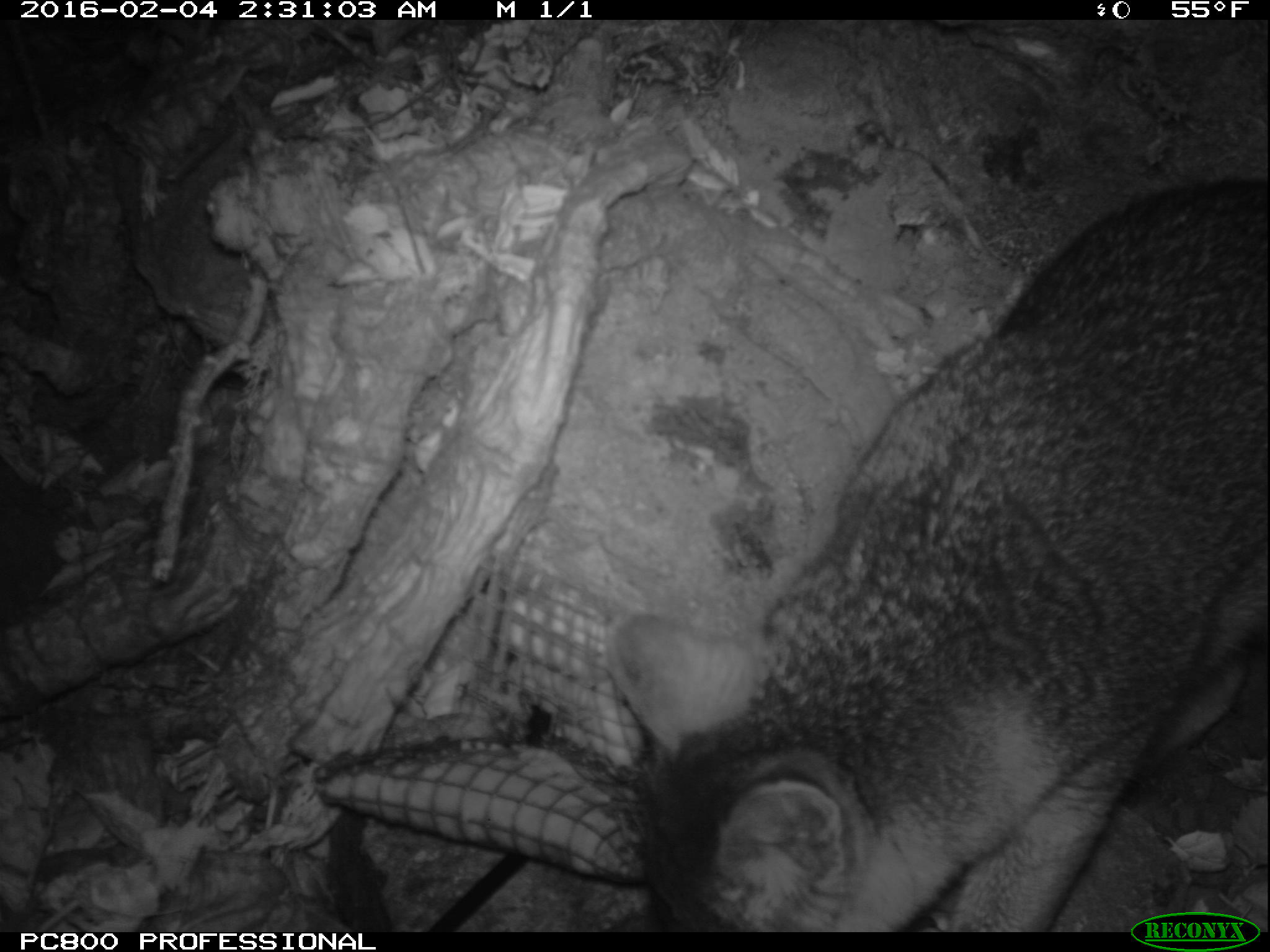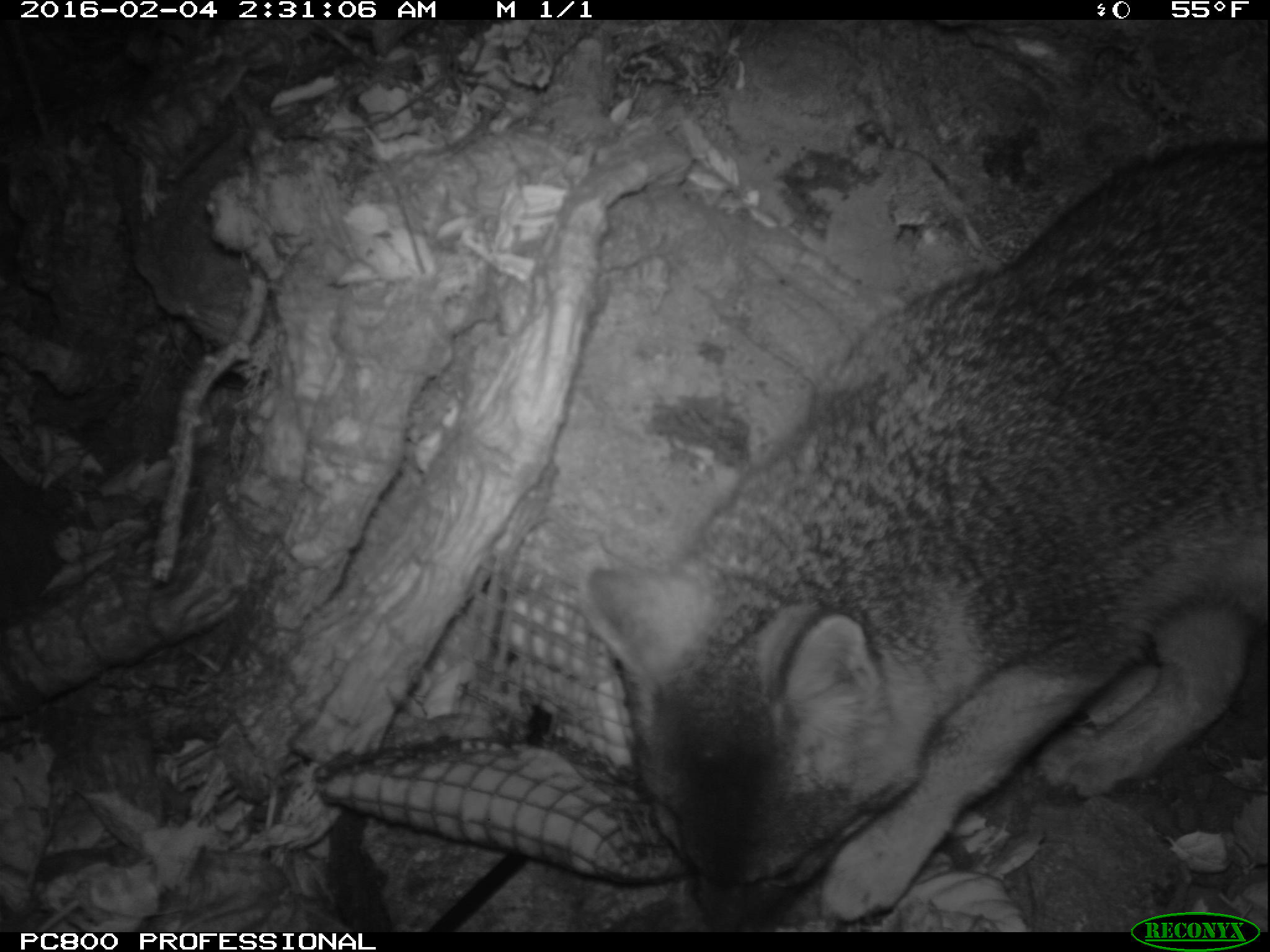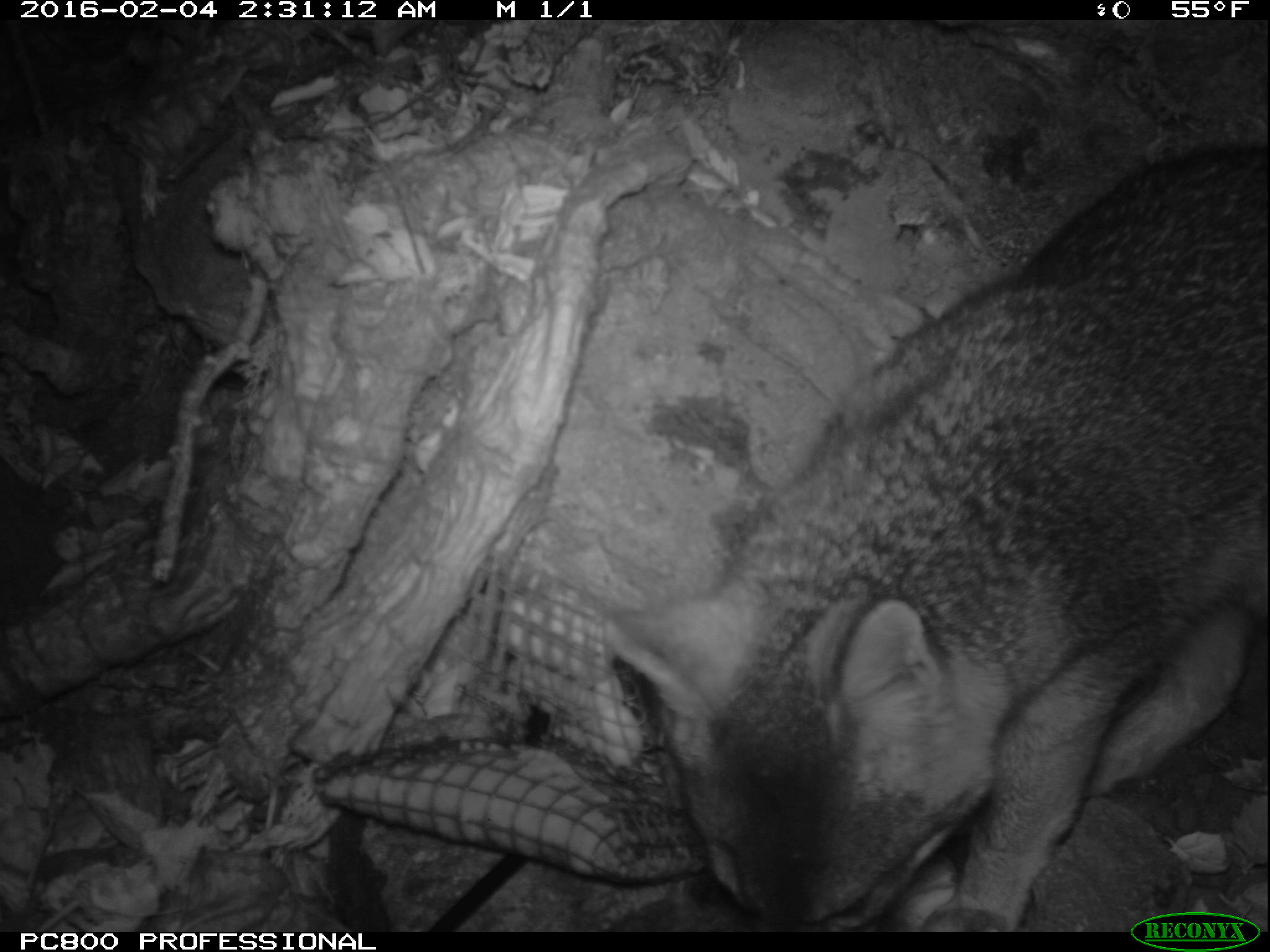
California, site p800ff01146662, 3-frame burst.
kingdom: Animalia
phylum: Chordata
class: Mammalia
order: Carnivora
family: Canidae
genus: Urocyon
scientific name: Urocyon littoralis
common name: island fox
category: fox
Fox (island fox) (Urocyon littoralis).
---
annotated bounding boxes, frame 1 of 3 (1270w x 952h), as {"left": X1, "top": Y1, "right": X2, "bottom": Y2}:
fox: {"left": 608, "top": 178, "right": 1269, "bottom": 932}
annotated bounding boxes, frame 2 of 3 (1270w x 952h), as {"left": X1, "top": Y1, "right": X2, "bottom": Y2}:
fox: {"left": 580, "top": 139, "right": 1269, "bottom": 931}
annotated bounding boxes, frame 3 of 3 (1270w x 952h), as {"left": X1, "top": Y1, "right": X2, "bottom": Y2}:
fox: {"left": 597, "top": 144, "right": 1269, "bottom": 930}